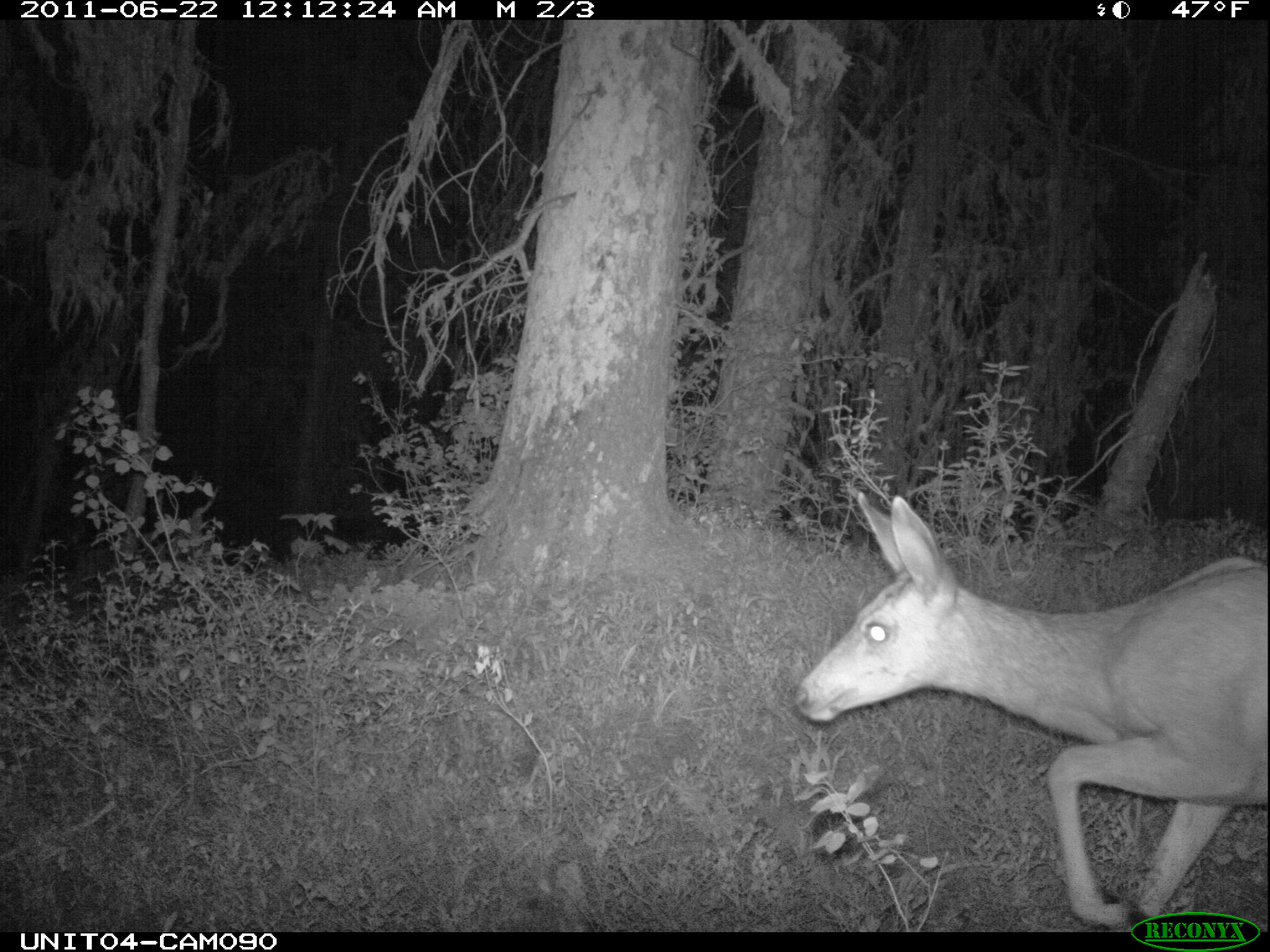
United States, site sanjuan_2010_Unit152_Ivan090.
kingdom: Animalia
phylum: Chordata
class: Mammalia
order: Artiodactyla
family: Cervidae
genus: Odocoileus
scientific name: Odocoileus hemionus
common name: mule deer